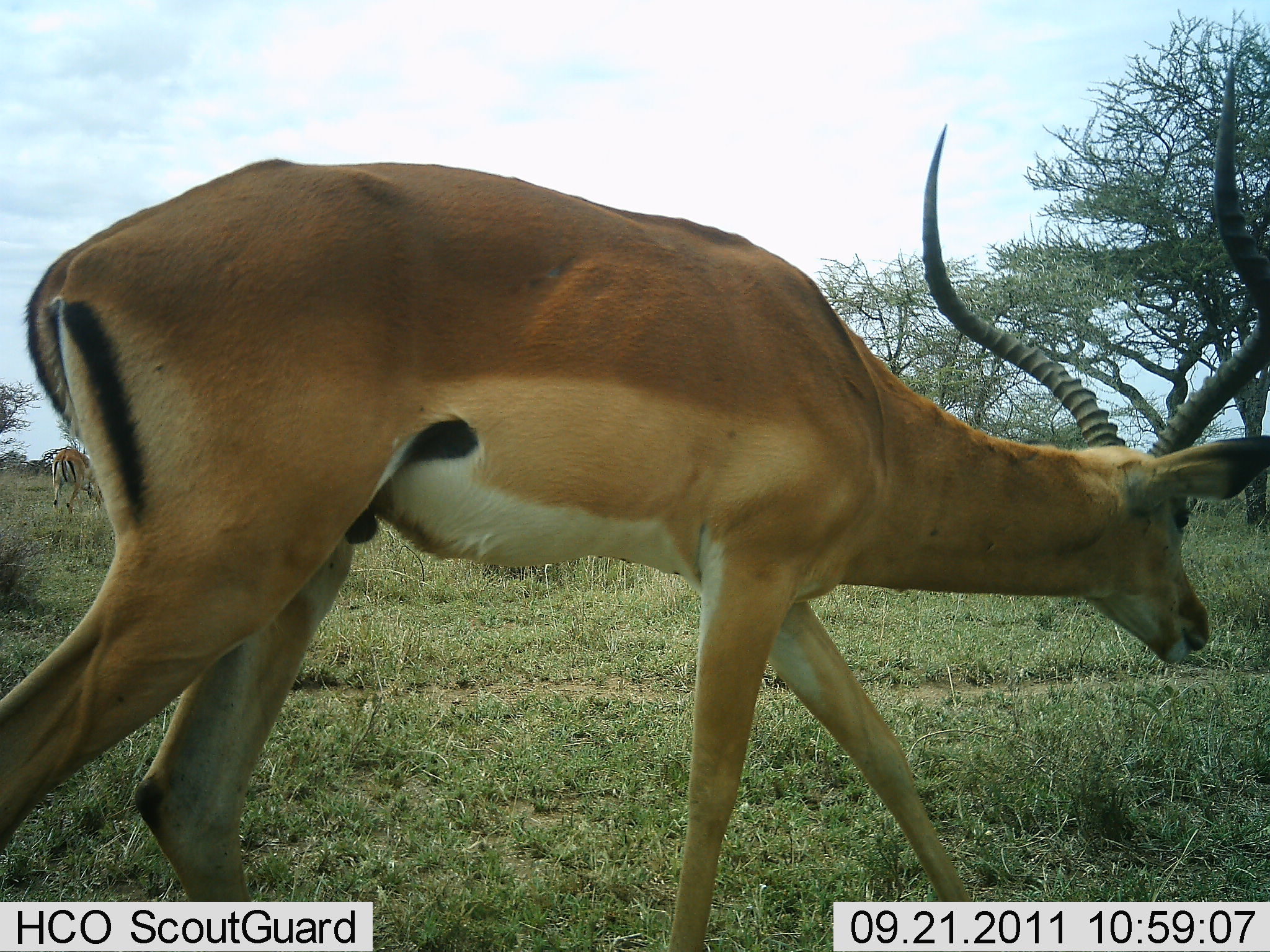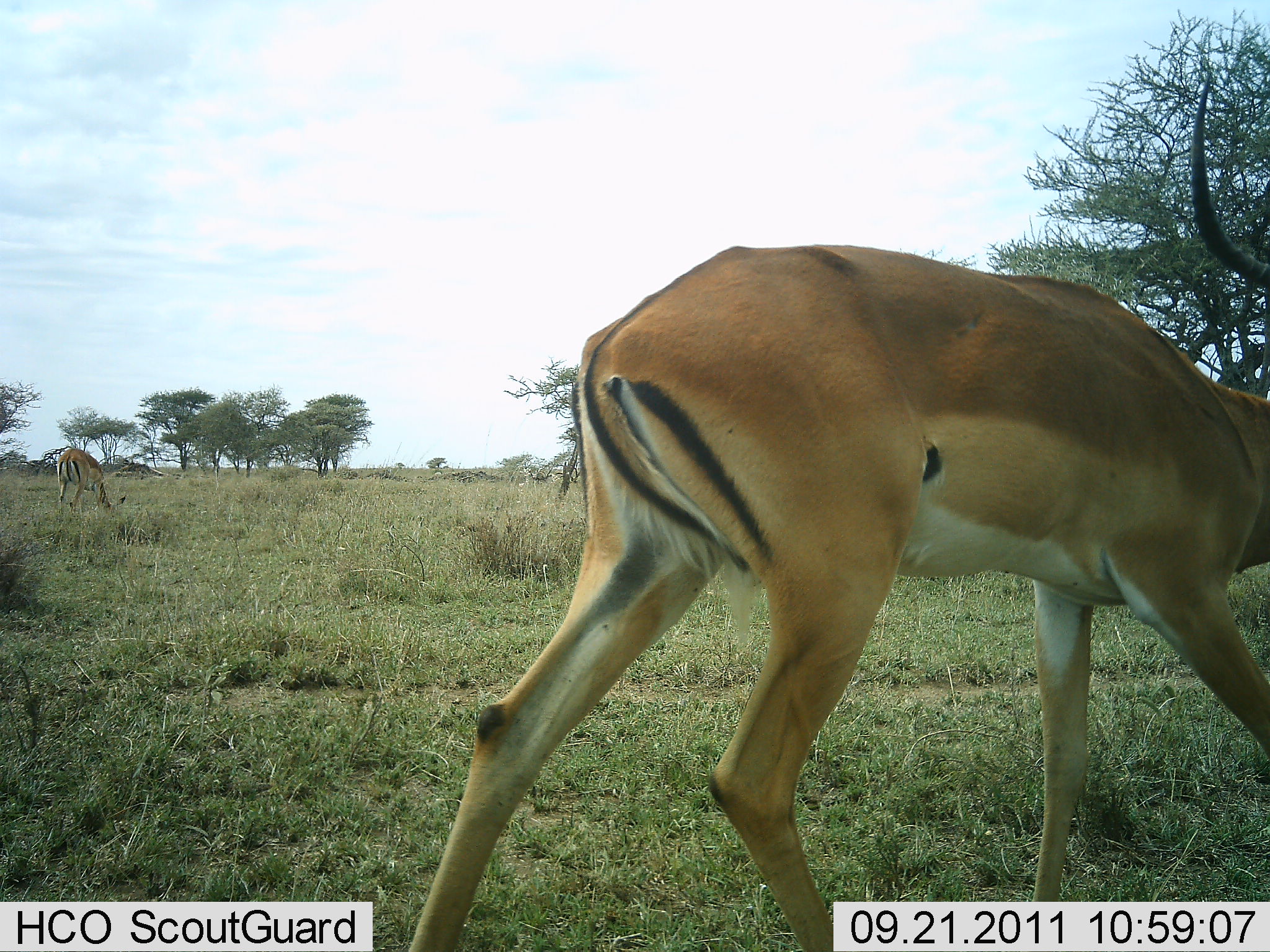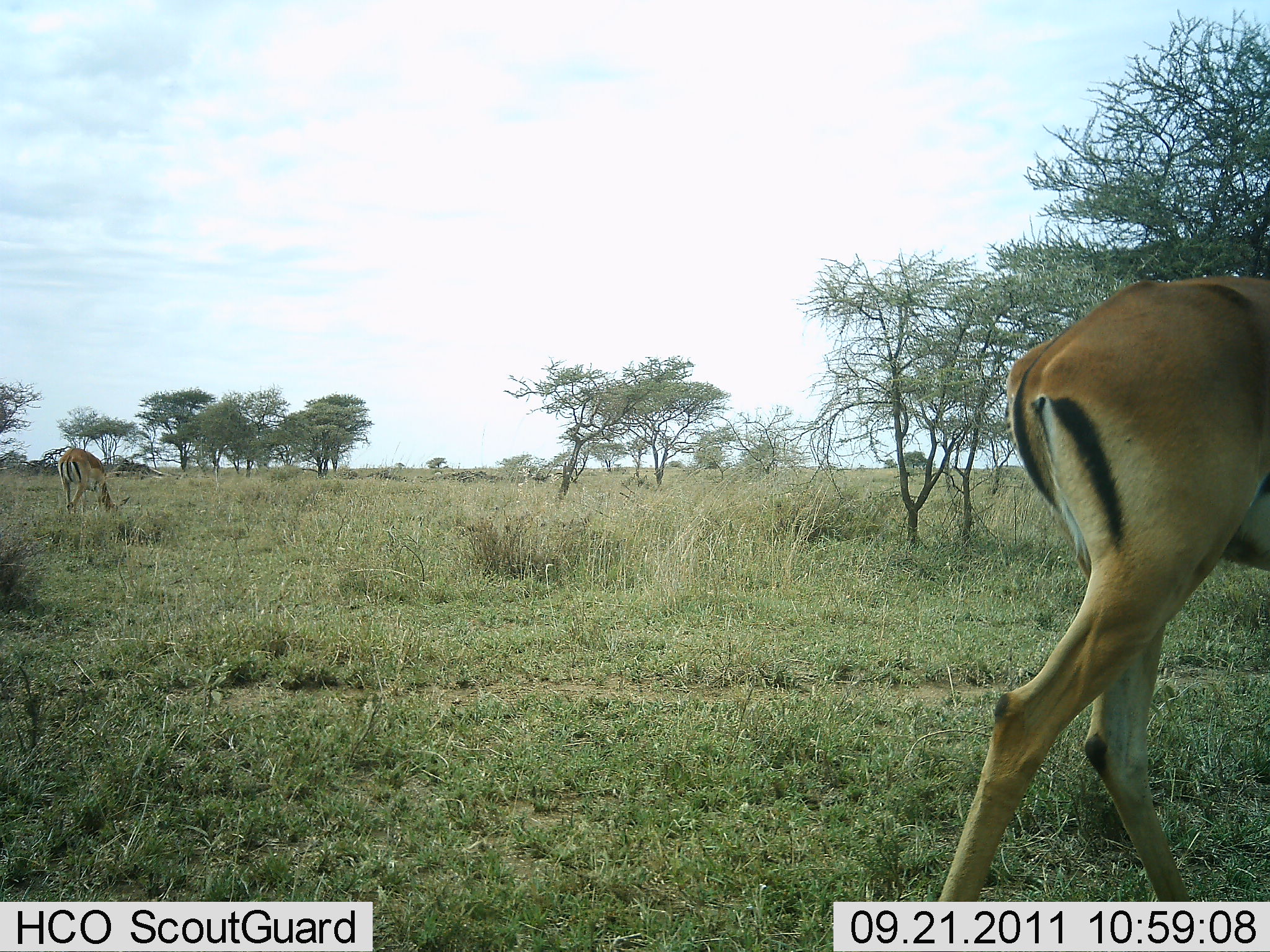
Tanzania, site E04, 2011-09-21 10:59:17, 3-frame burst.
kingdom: Animalia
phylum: Chordata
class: Mammalia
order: Artiodactyla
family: Bovidae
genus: Aepyceros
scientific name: Aepyceros melampus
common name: impala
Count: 2.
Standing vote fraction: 18%.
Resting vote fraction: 0%.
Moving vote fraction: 91%.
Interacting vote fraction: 0%.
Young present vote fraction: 0%.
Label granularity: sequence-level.